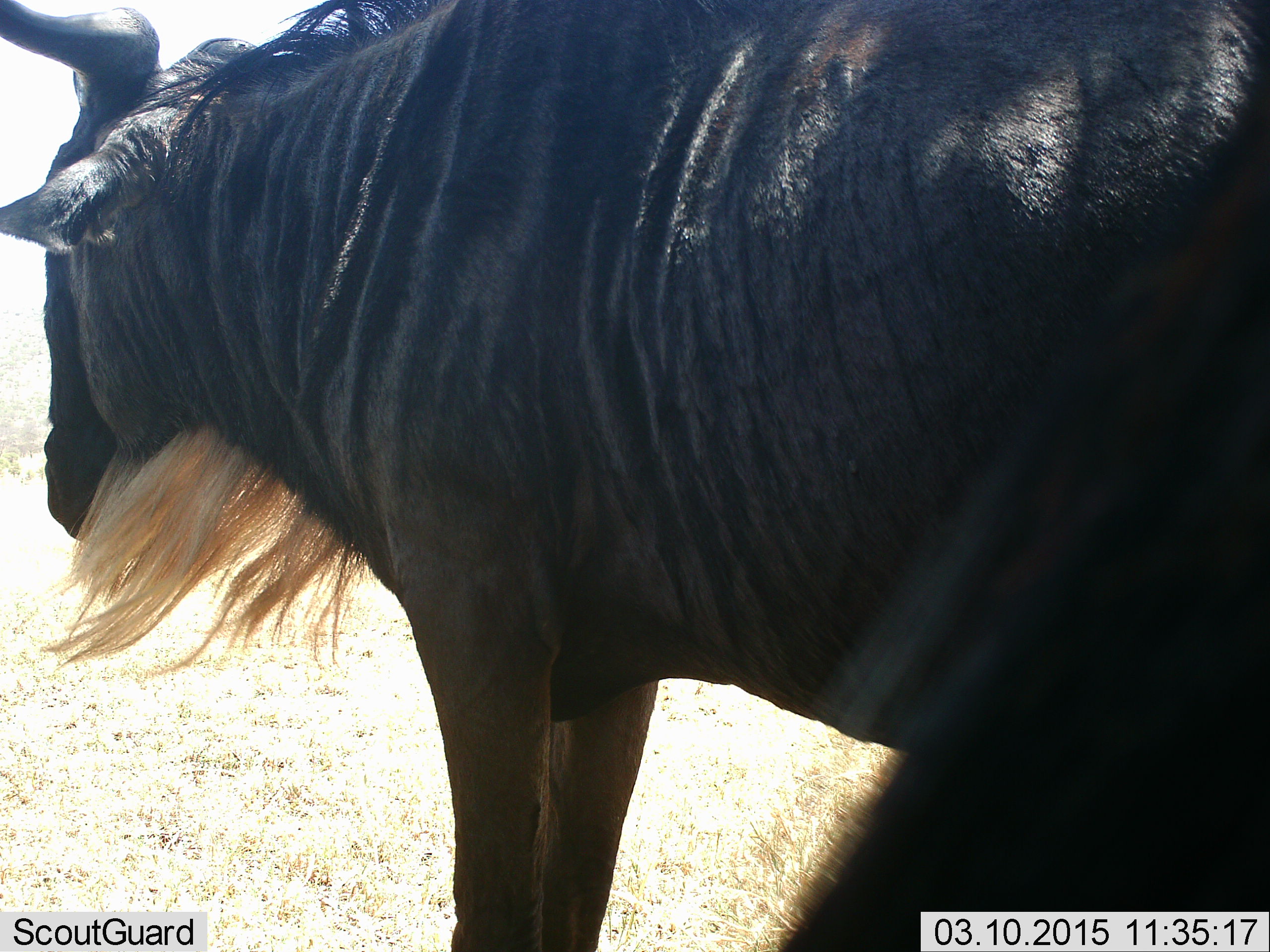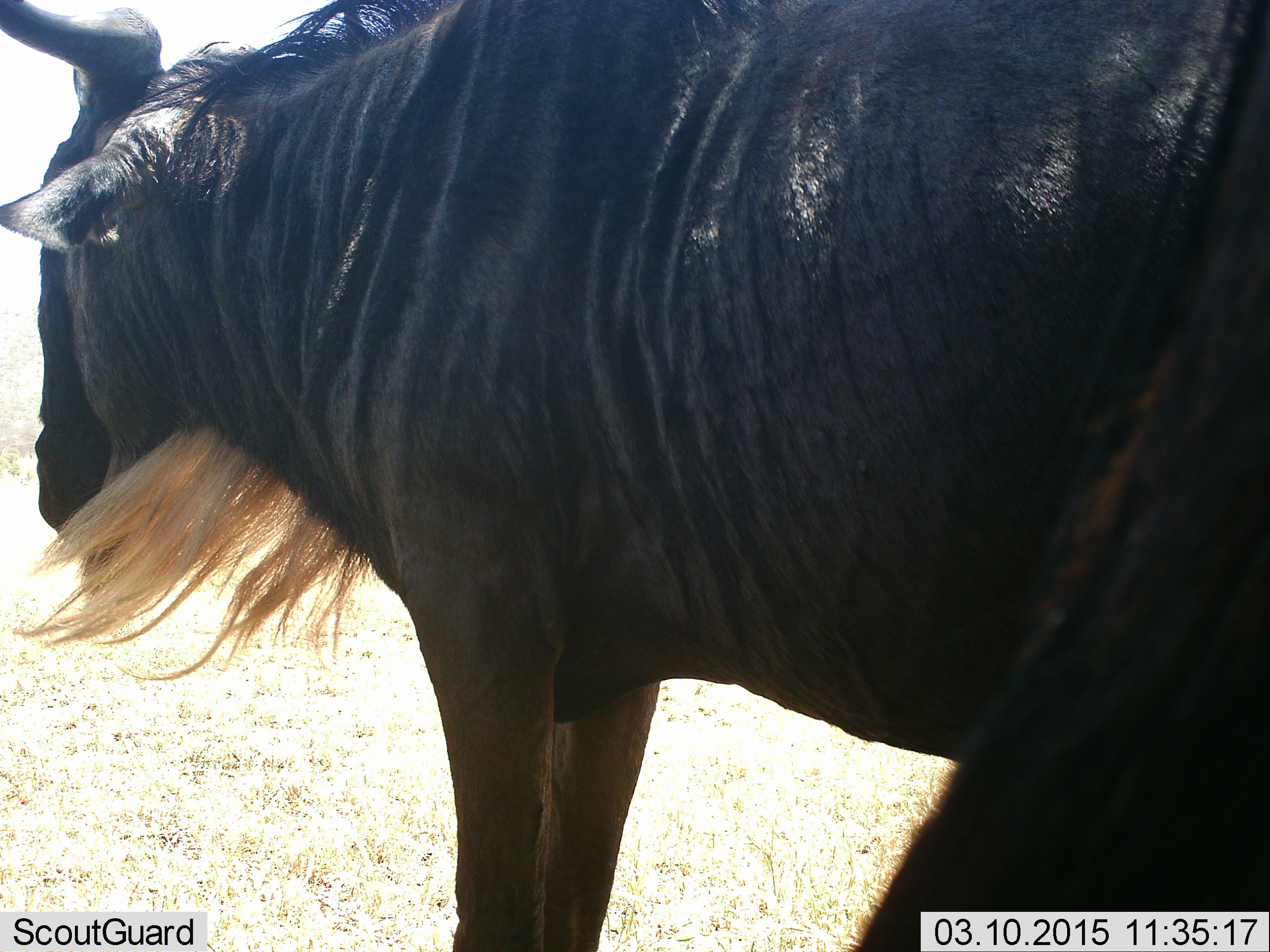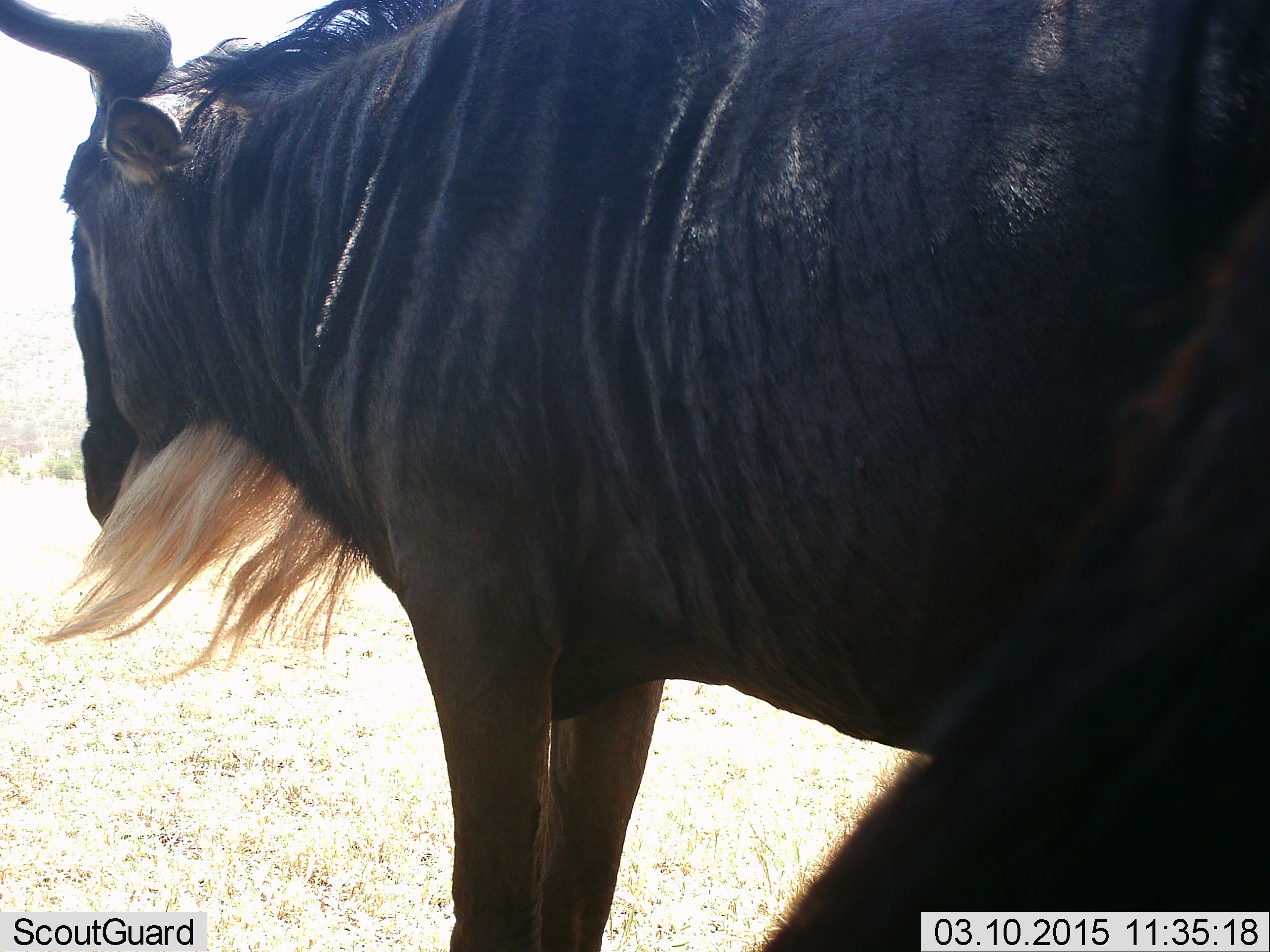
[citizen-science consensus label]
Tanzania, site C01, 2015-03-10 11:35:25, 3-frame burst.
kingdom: Animalia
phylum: Chordata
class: Mammalia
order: Artiodactyla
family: Bovidae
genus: Connochaetes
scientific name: Connochaetes taurinus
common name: blue wildebeest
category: wildebeest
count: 1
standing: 90%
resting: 0%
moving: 10%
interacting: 0%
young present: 0%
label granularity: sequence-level